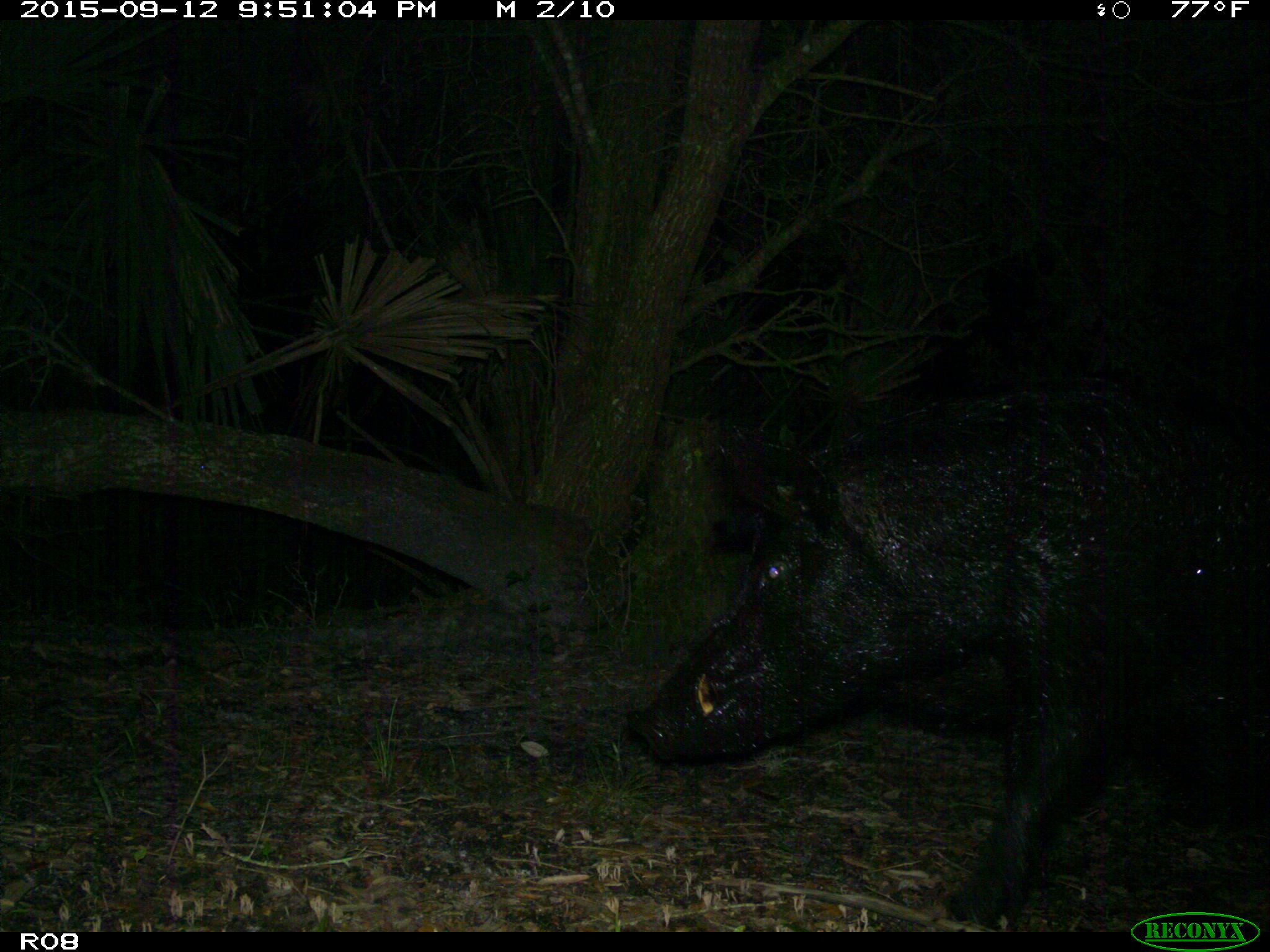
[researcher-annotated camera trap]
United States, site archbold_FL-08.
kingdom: Animalia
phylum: Chordata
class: Mammalia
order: Artiodactyla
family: Suidae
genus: Sus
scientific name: Sus scrofa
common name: wild boar